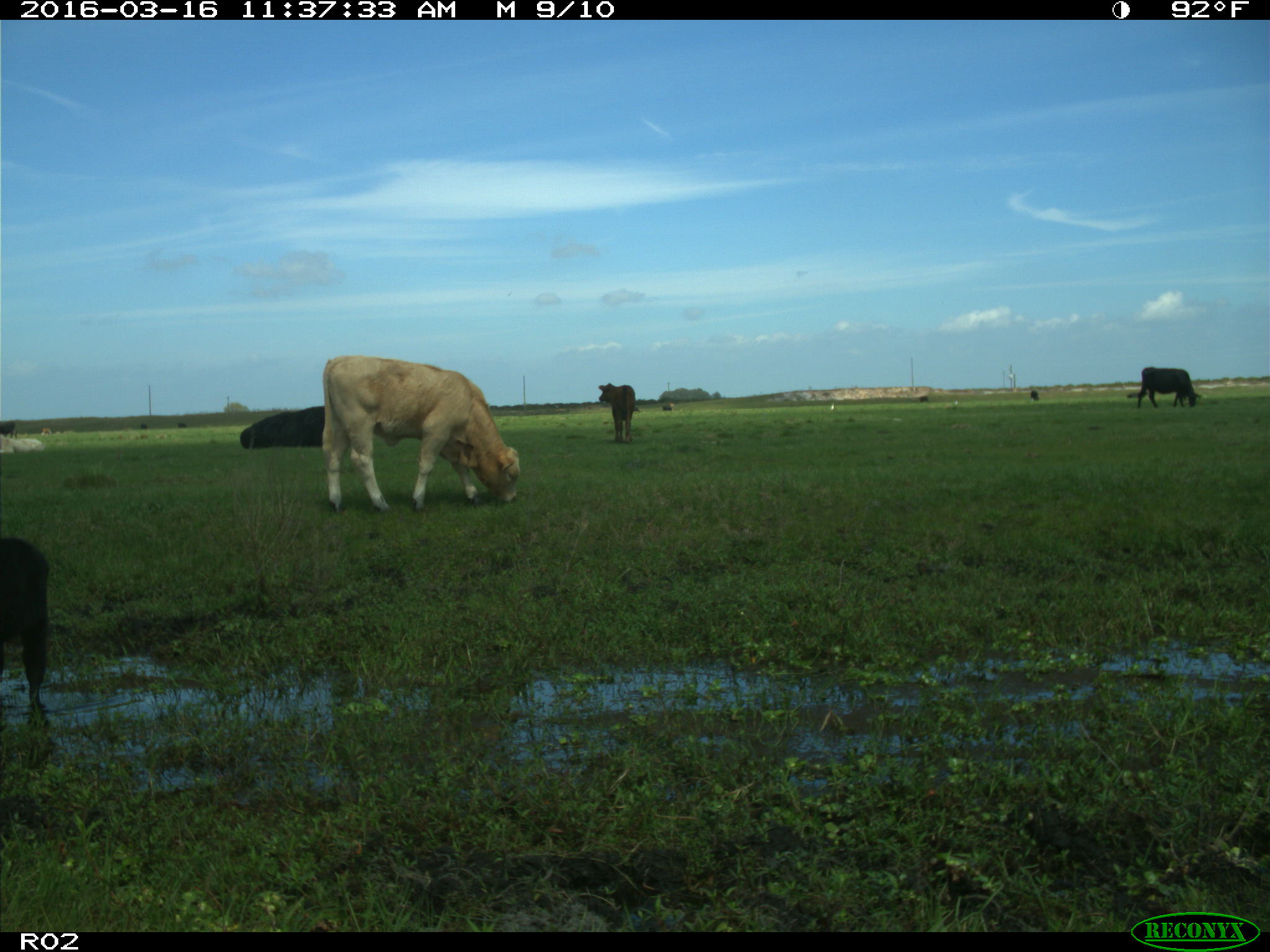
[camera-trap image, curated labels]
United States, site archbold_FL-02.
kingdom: Animalia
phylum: Chordata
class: Mammalia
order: Artiodactyla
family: Bovidae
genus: Bos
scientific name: Bos taurus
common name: domestic cow